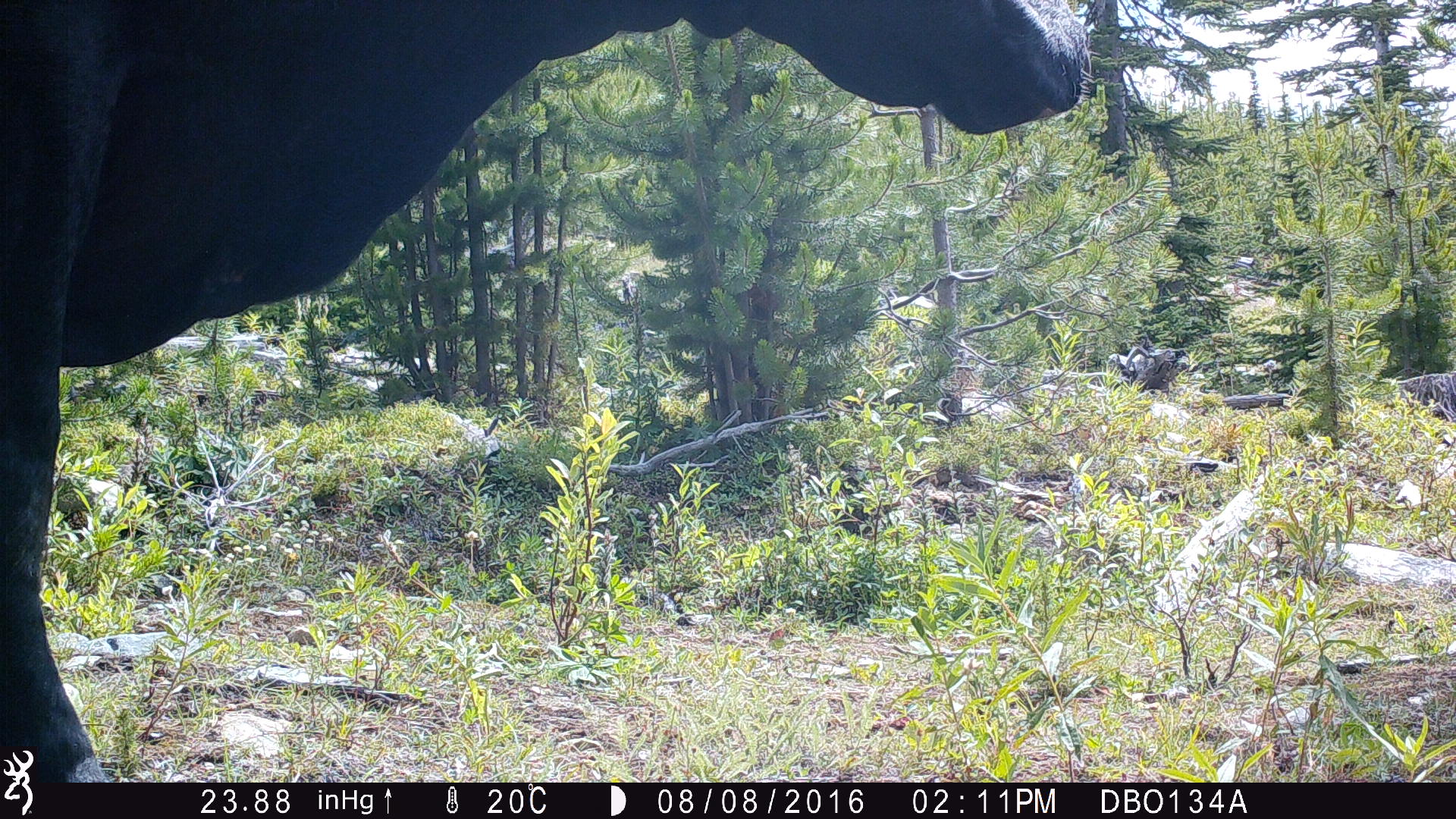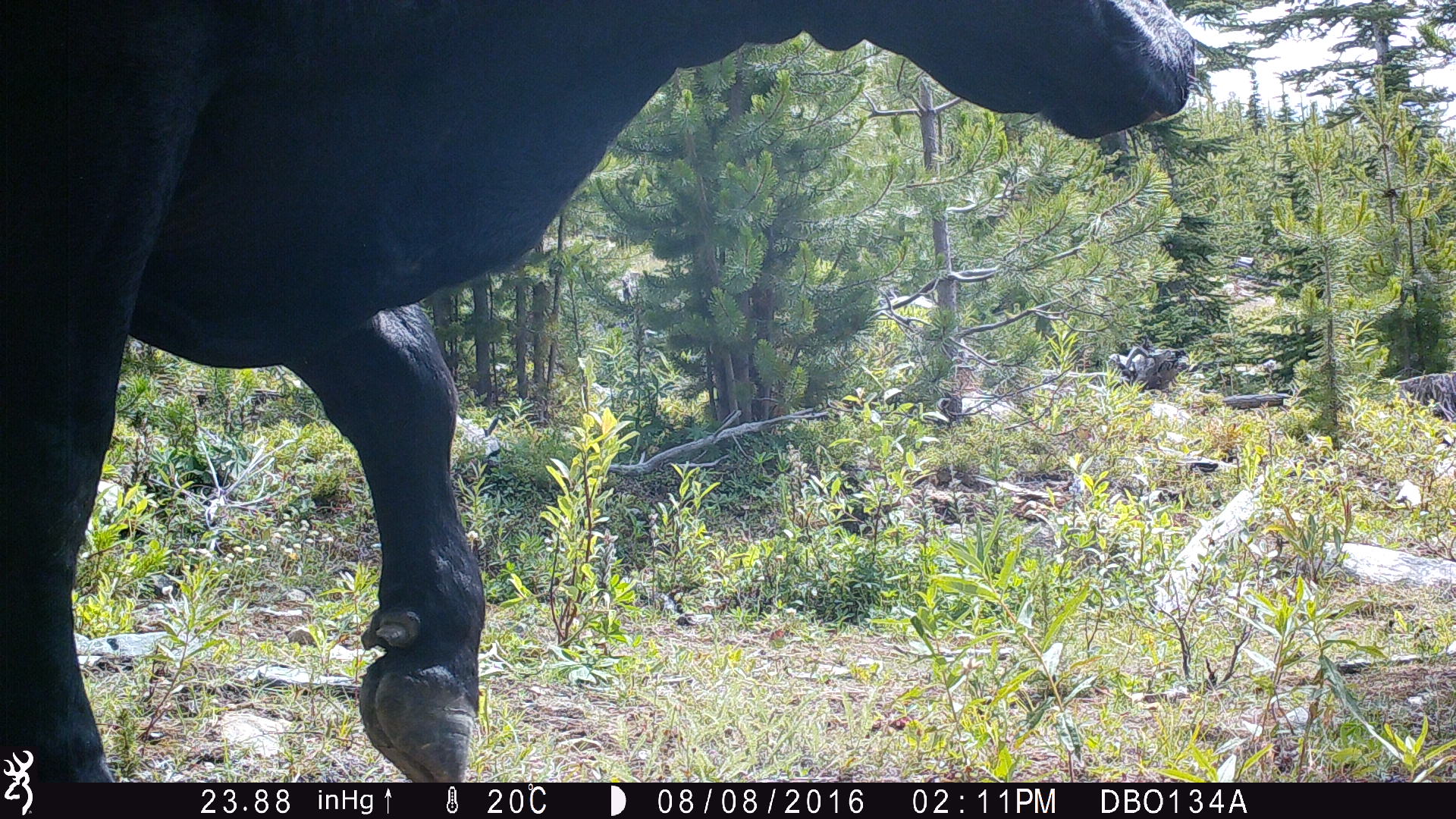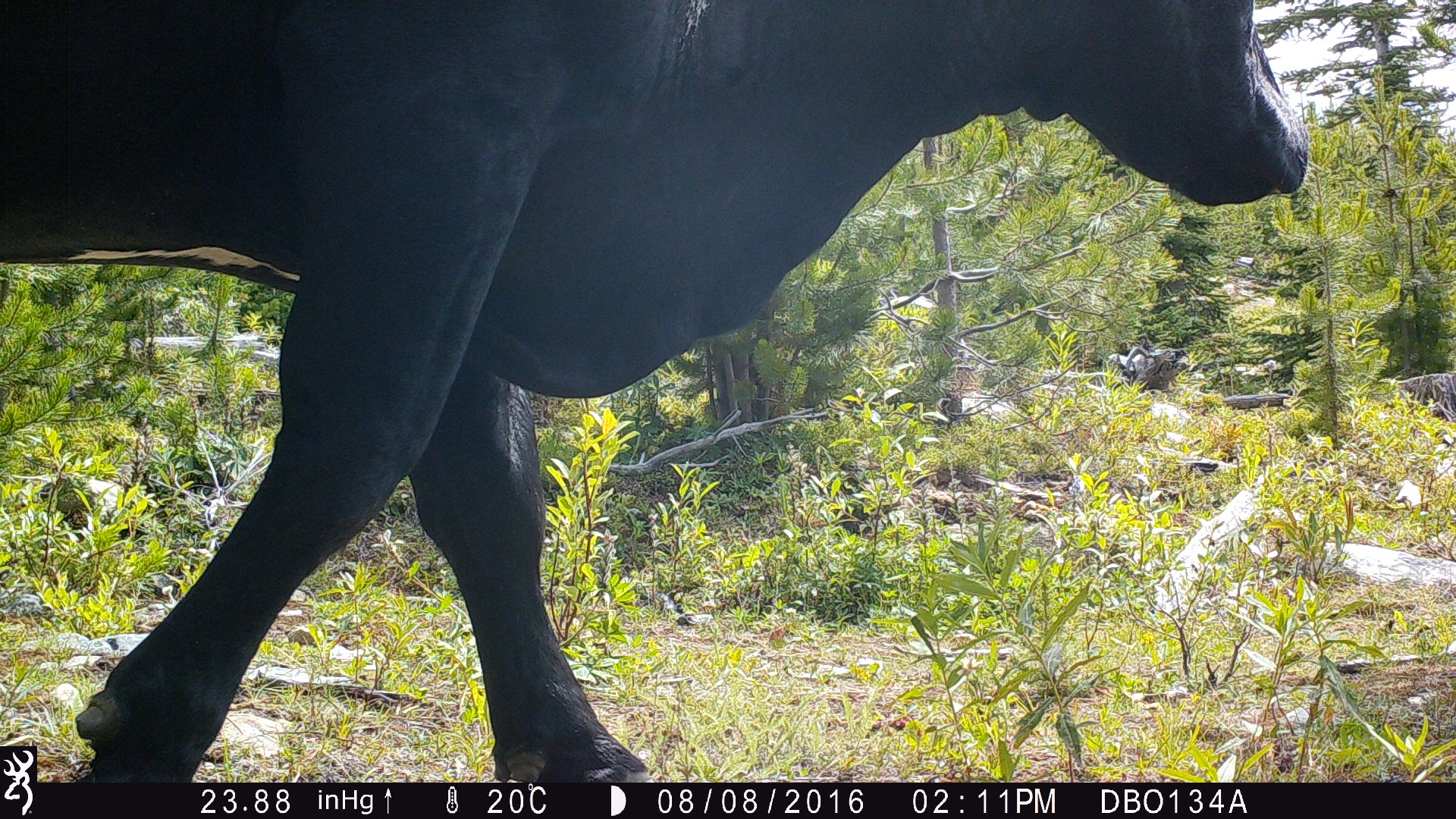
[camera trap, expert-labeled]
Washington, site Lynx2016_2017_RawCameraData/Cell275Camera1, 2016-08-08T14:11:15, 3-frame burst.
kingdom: Animalia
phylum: Chordata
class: Mammalia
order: Artiodactyla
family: Bovidae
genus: Bos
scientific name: Bos taurus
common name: domestic cattle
Domestic cattle (Bos taurus). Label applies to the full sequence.